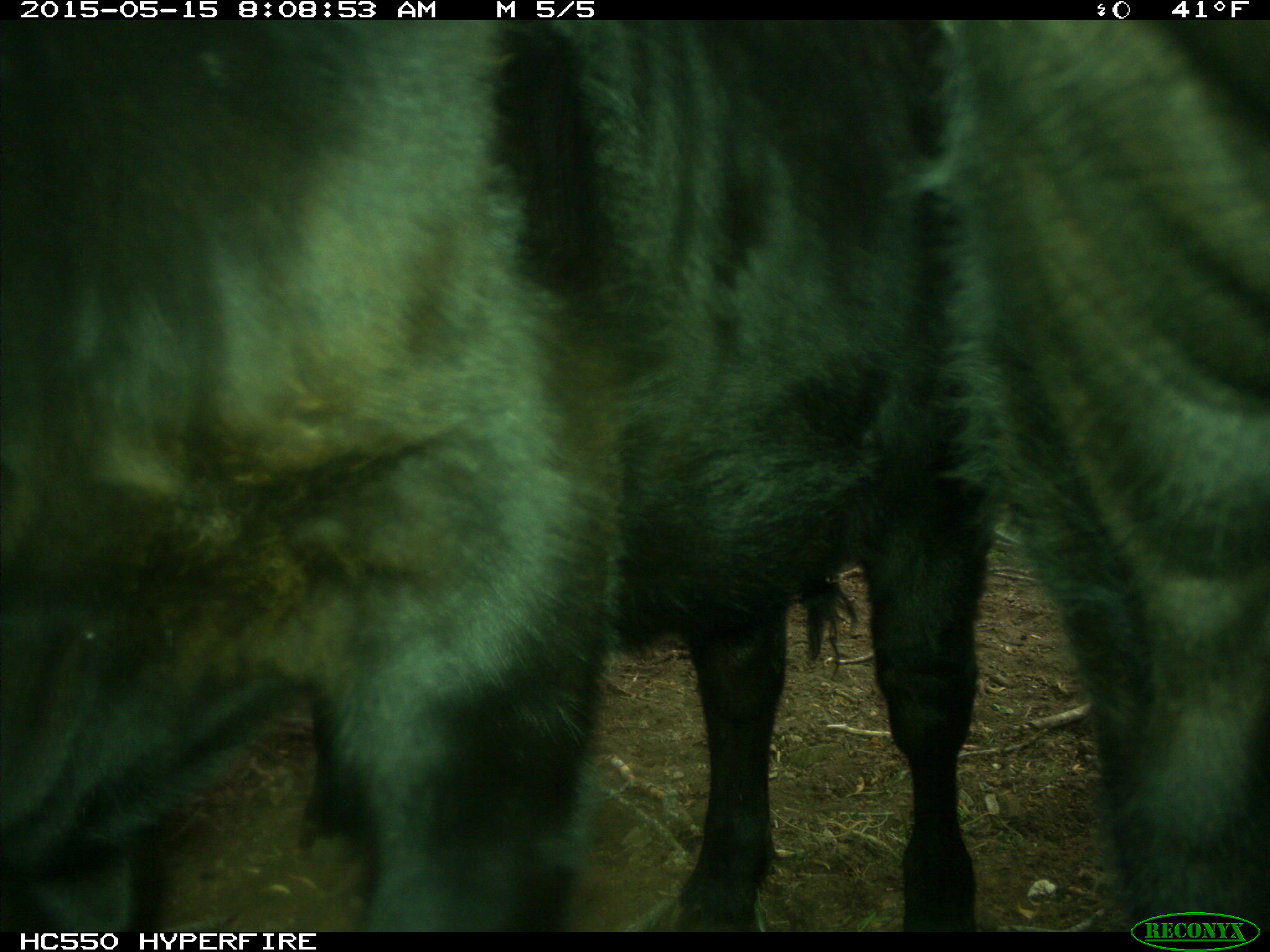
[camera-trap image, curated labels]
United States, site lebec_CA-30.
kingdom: Animalia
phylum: Chordata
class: Mammalia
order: Artiodactyla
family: Bovidae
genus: Bos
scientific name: Bos taurus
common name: domestic cow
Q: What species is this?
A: Bos taurus (domestic cow).